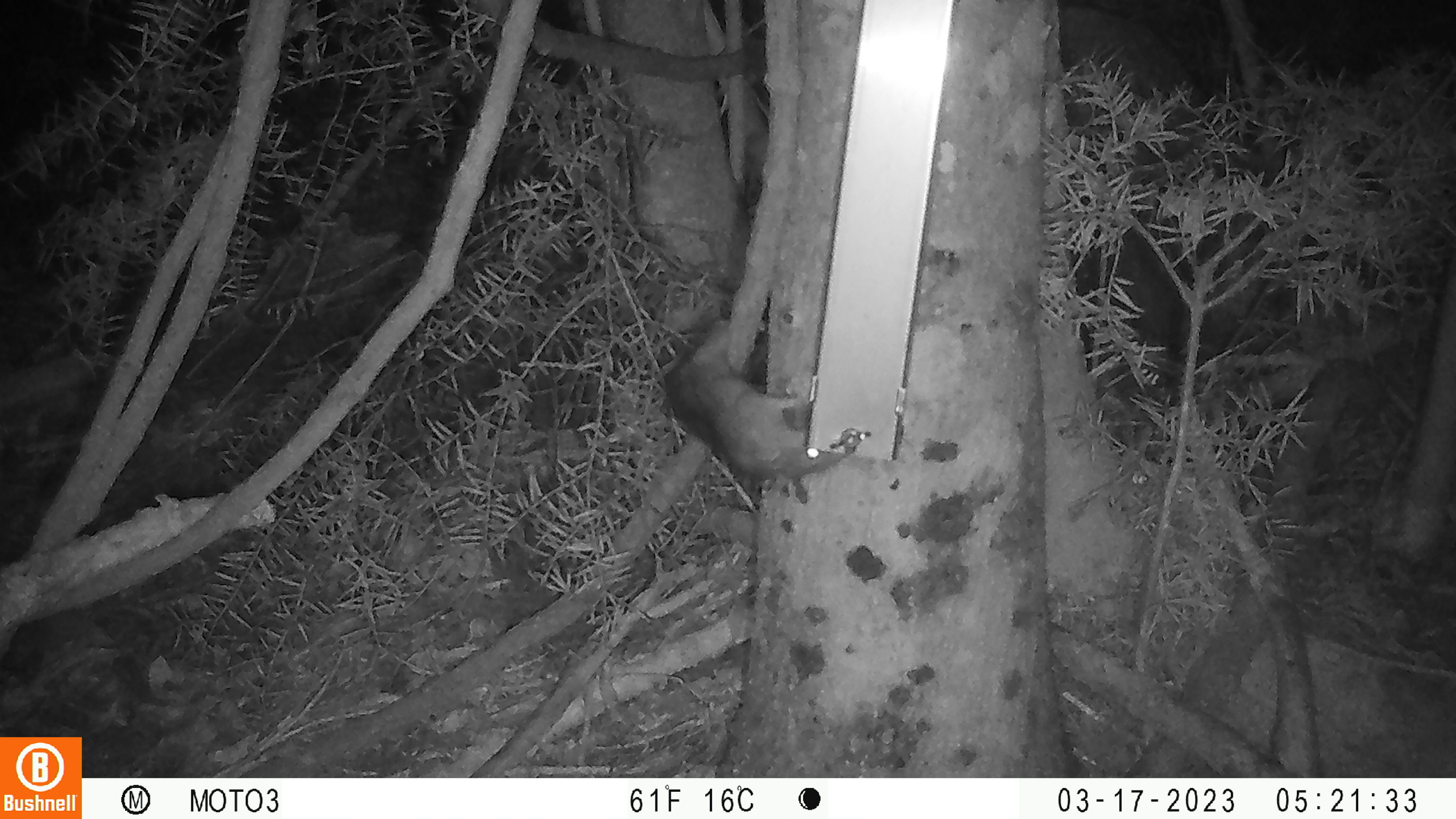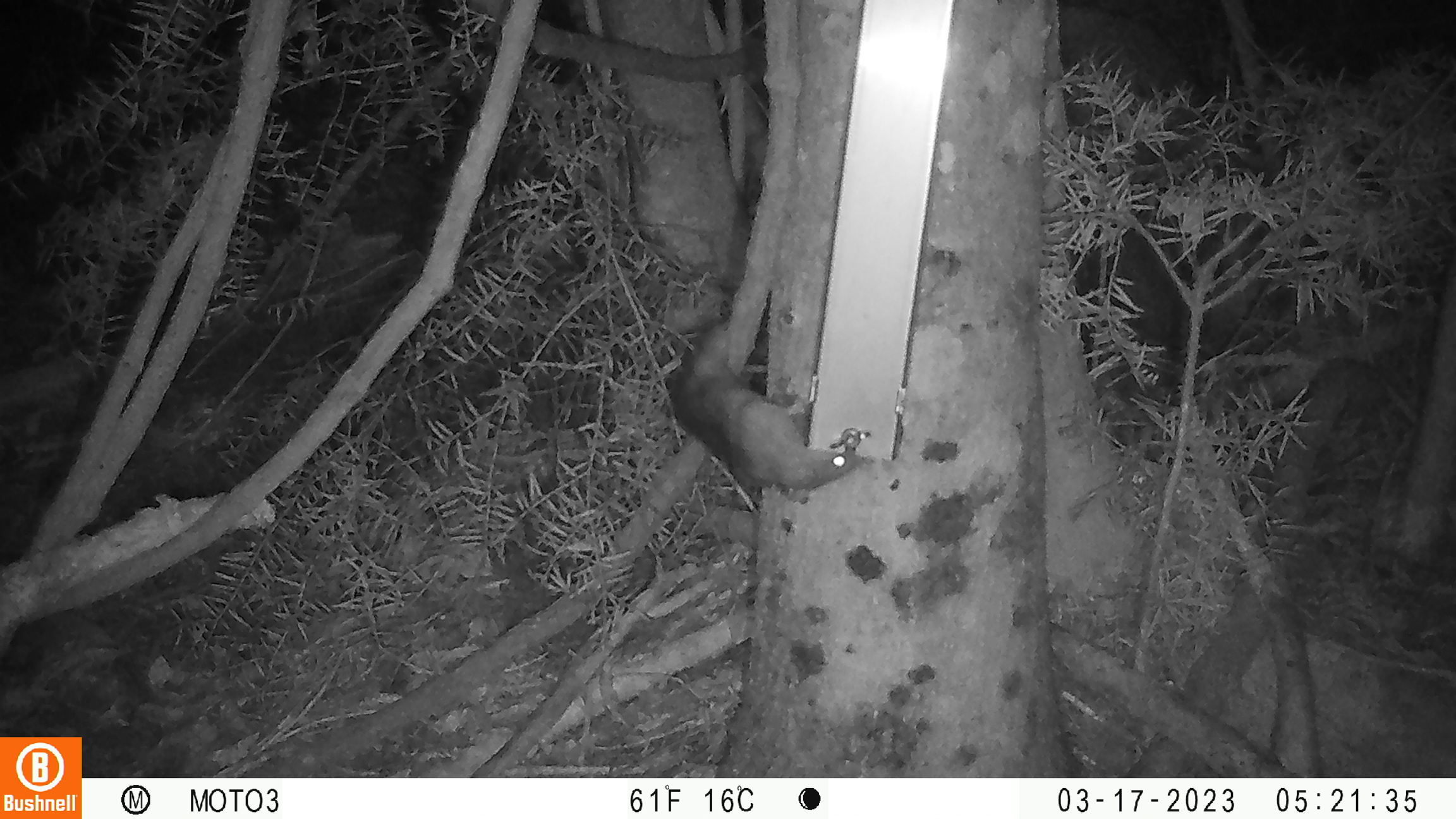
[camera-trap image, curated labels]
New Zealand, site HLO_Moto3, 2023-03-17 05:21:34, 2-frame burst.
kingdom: Animalia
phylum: Chordata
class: Mammalia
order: Rodentia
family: Muridae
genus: Rattus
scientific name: Rattus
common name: rat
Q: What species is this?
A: Rat (Rattus).